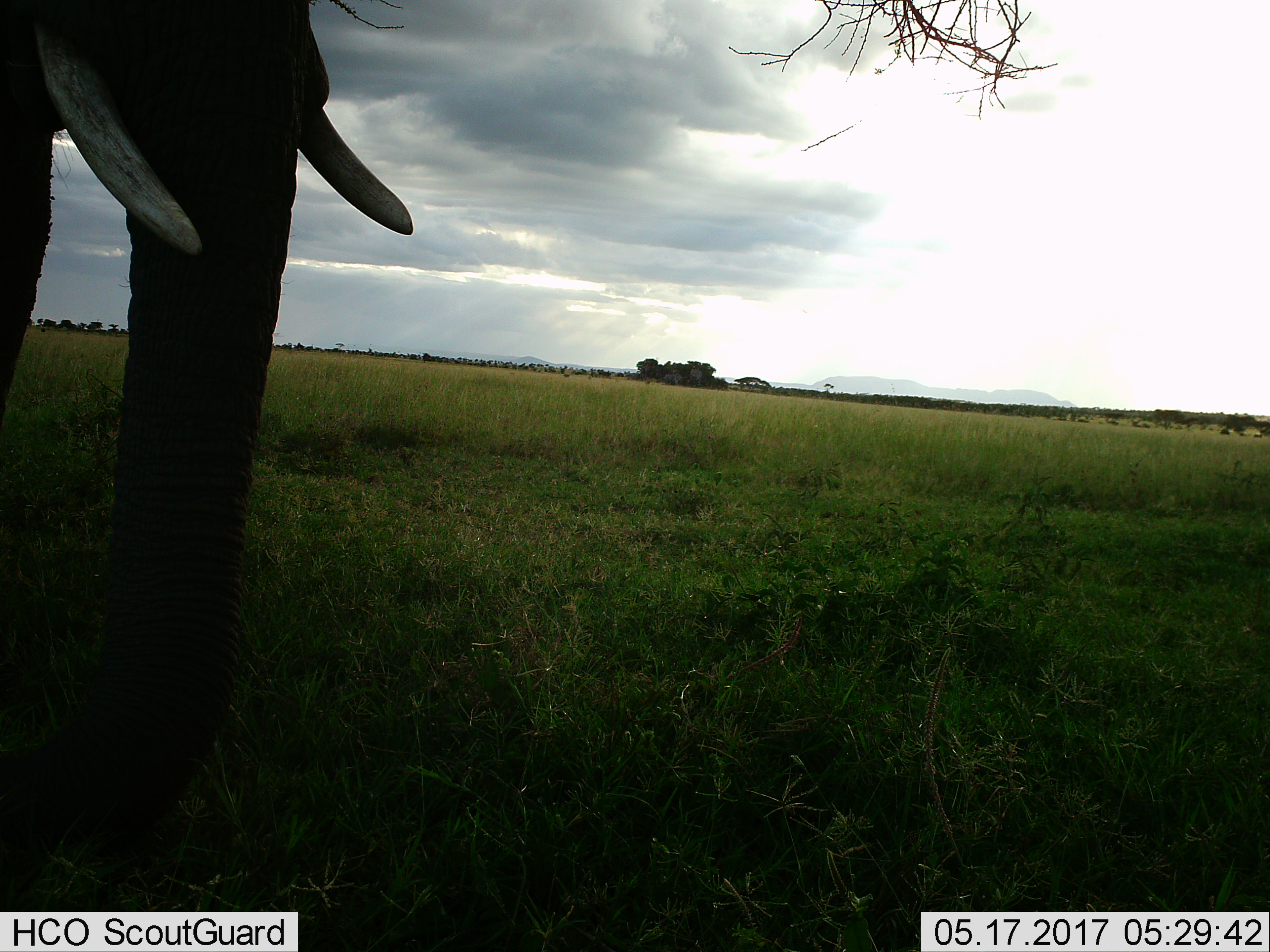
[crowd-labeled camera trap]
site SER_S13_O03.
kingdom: Animalia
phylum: Chordata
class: Mammalia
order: Proboscidea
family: Elephantidae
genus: Loxodonta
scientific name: Loxodonta africana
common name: african bush elephant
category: elephant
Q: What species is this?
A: Elephant (african bush elephant) (Loxodonta africana).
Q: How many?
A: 1.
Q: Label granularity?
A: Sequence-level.